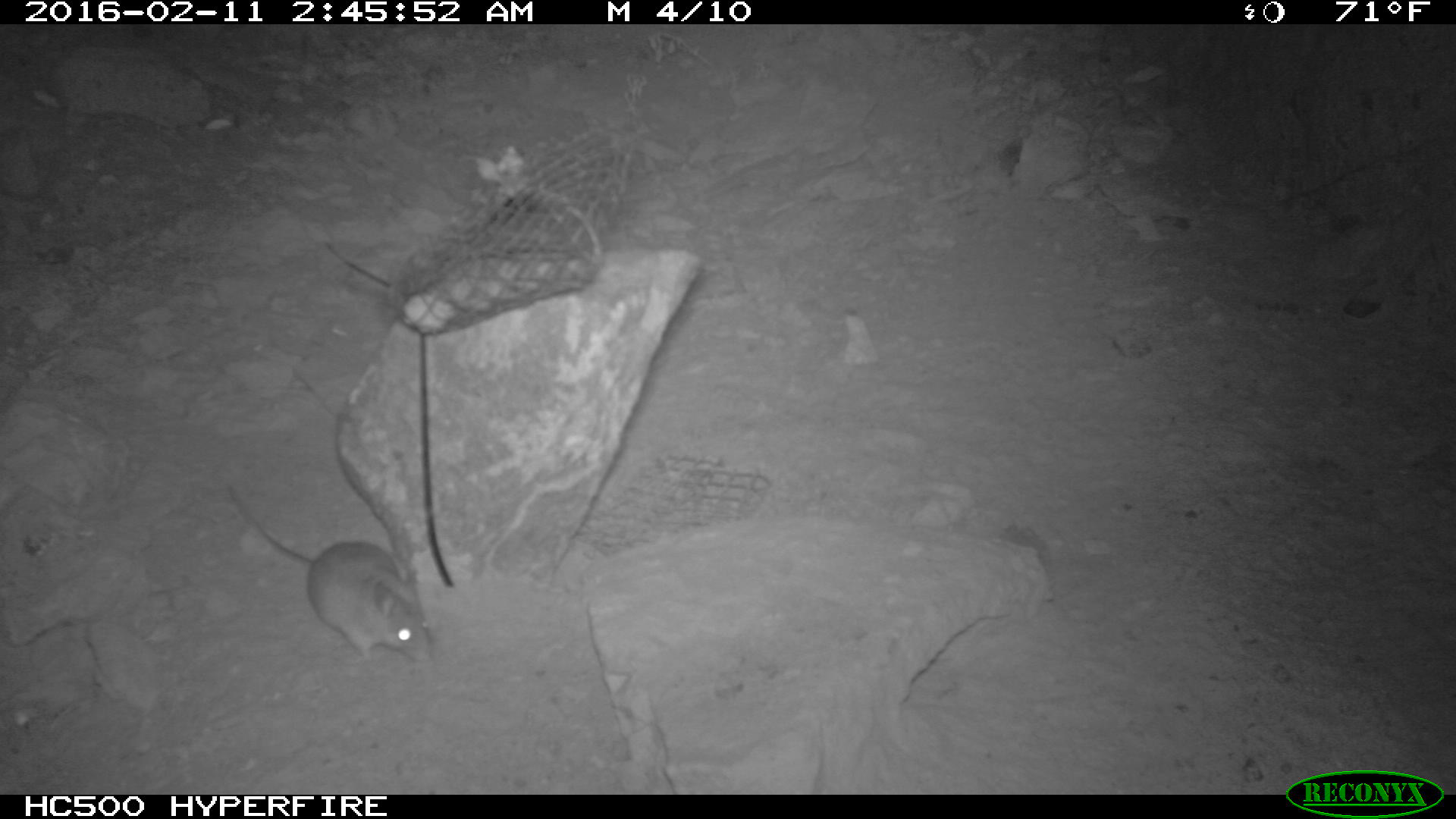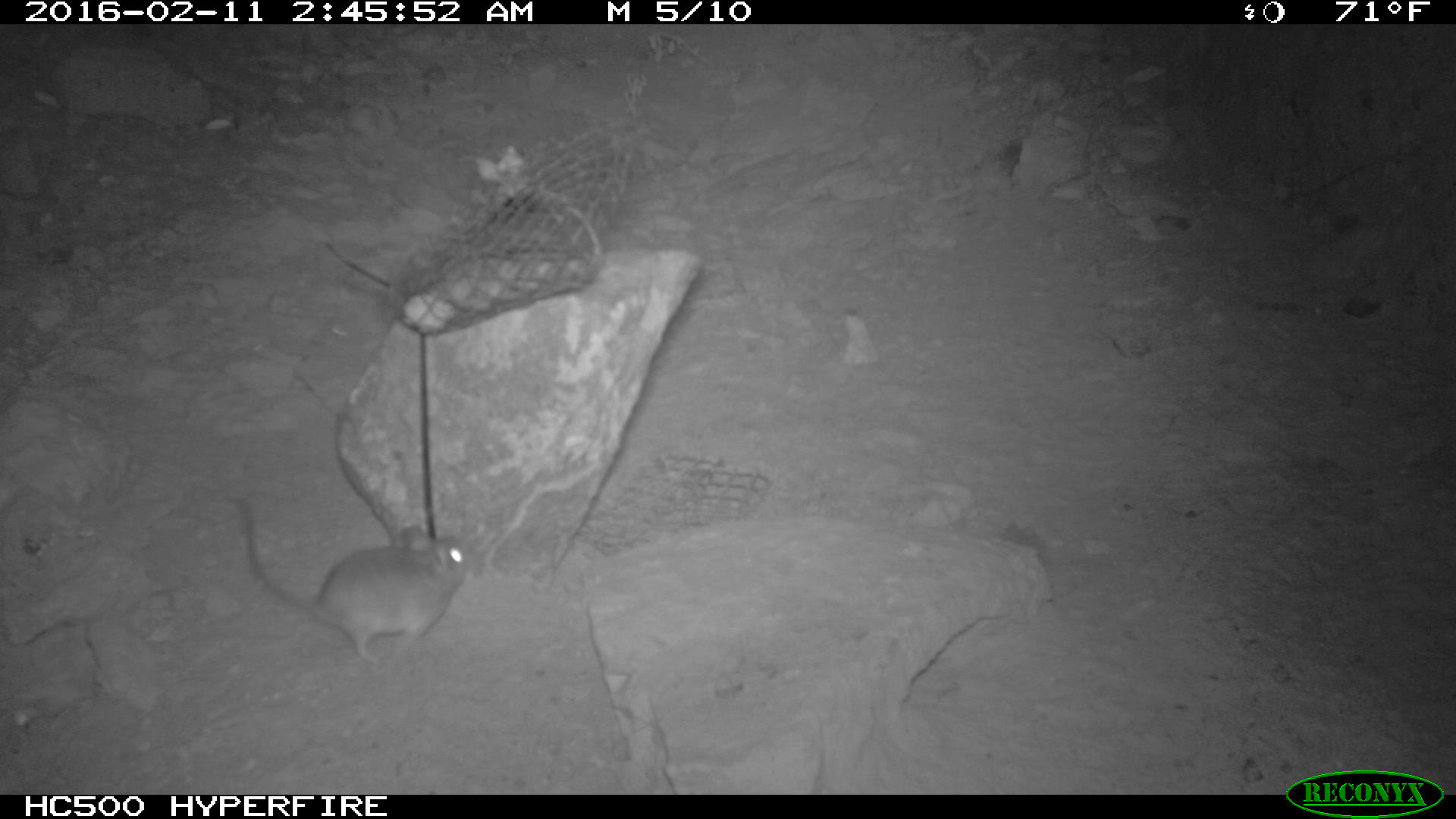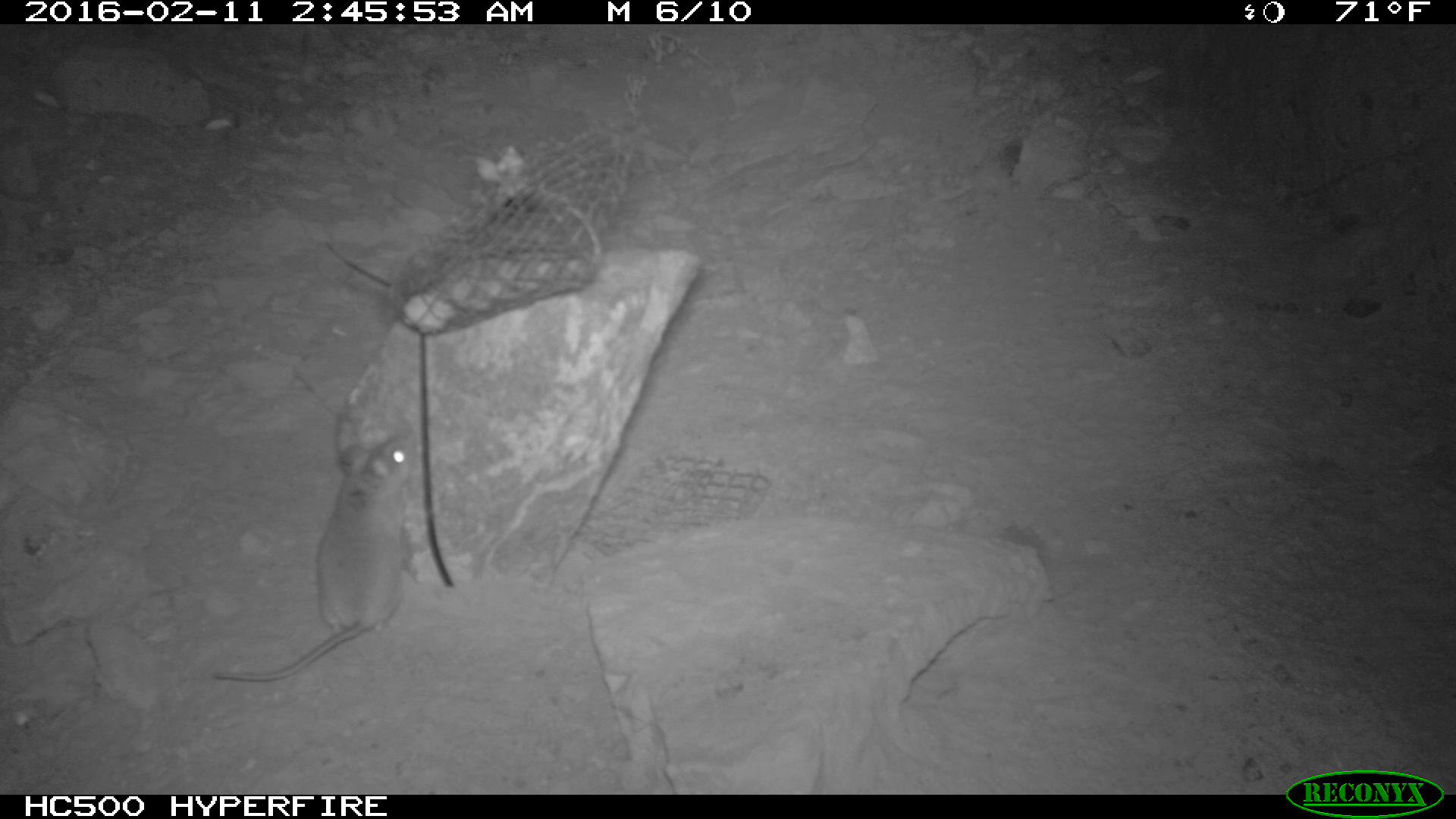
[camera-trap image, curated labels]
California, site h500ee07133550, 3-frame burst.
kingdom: Animalia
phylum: Chordata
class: Mammalia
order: Rodentia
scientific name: Rodentia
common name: rodent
Rodent (Rodentia).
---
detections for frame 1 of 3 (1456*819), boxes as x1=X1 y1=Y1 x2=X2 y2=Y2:
rodent: x1=223 y1=488 x2=436 y2=666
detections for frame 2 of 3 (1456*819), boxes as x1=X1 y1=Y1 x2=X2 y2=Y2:
rodent: x1=225 y1=488 x2=468 y2=664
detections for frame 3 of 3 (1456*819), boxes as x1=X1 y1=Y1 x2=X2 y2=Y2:
rodent: x1=213 y1=431 x2=417 y2=683